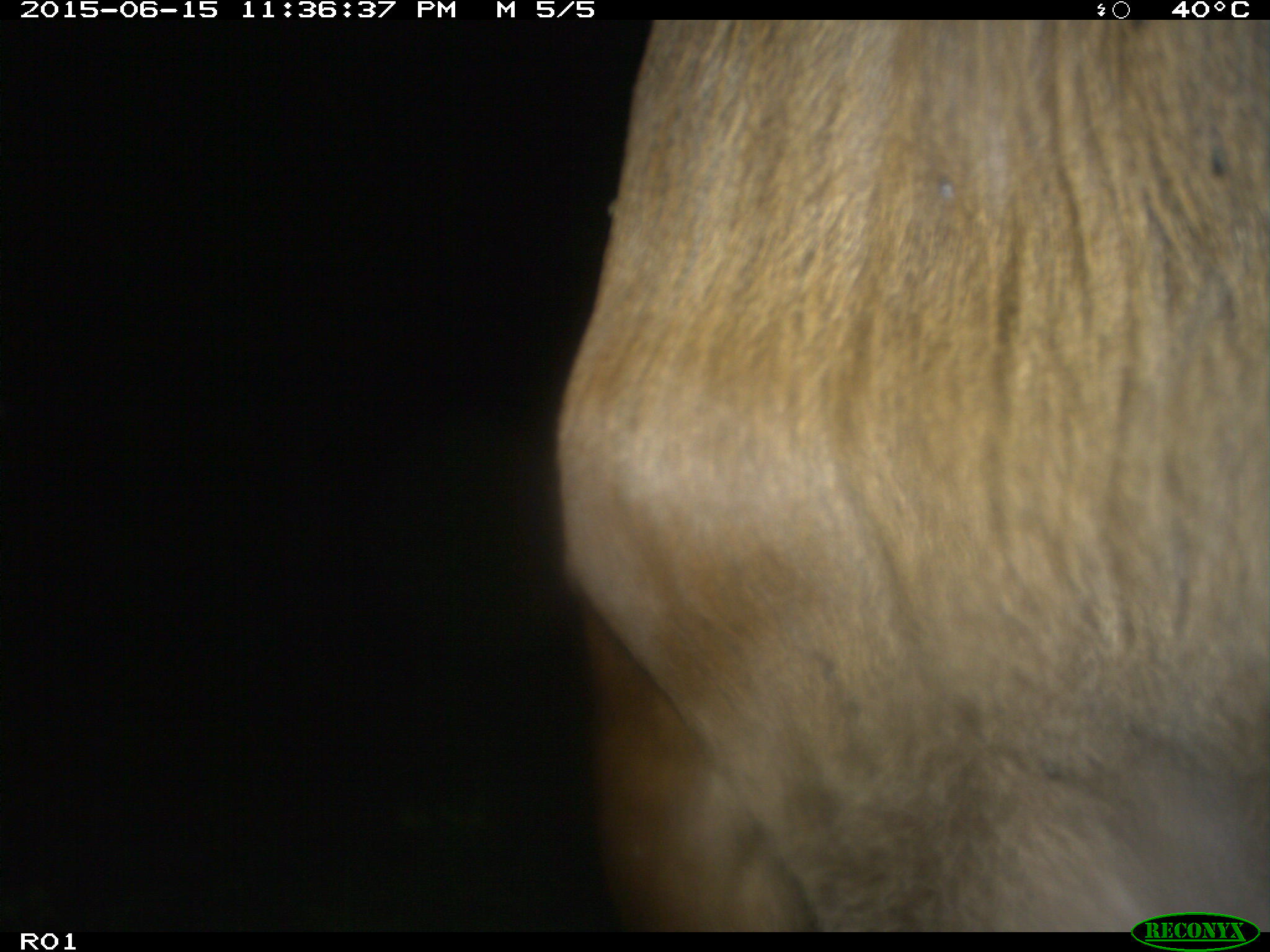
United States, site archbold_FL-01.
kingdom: Animalia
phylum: Chordata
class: Mammalia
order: Artiodactyla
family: Bovidae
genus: Bos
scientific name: Bos taurus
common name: domestic cow